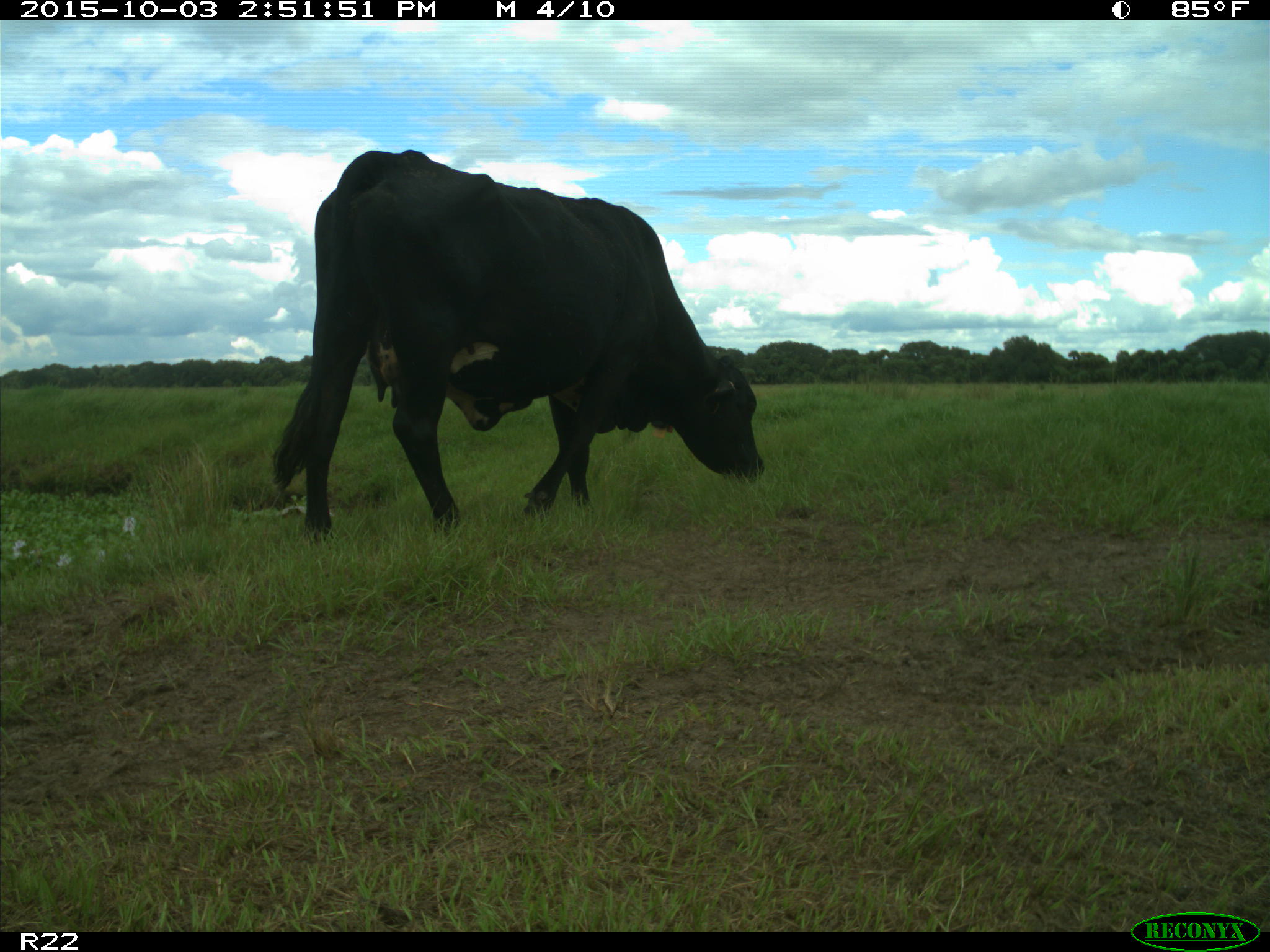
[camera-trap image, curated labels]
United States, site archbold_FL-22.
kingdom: Animalia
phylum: Chordata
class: Mammalia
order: Artiodactyla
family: Bovidae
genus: Bos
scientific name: Bos taurus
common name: domestic cow